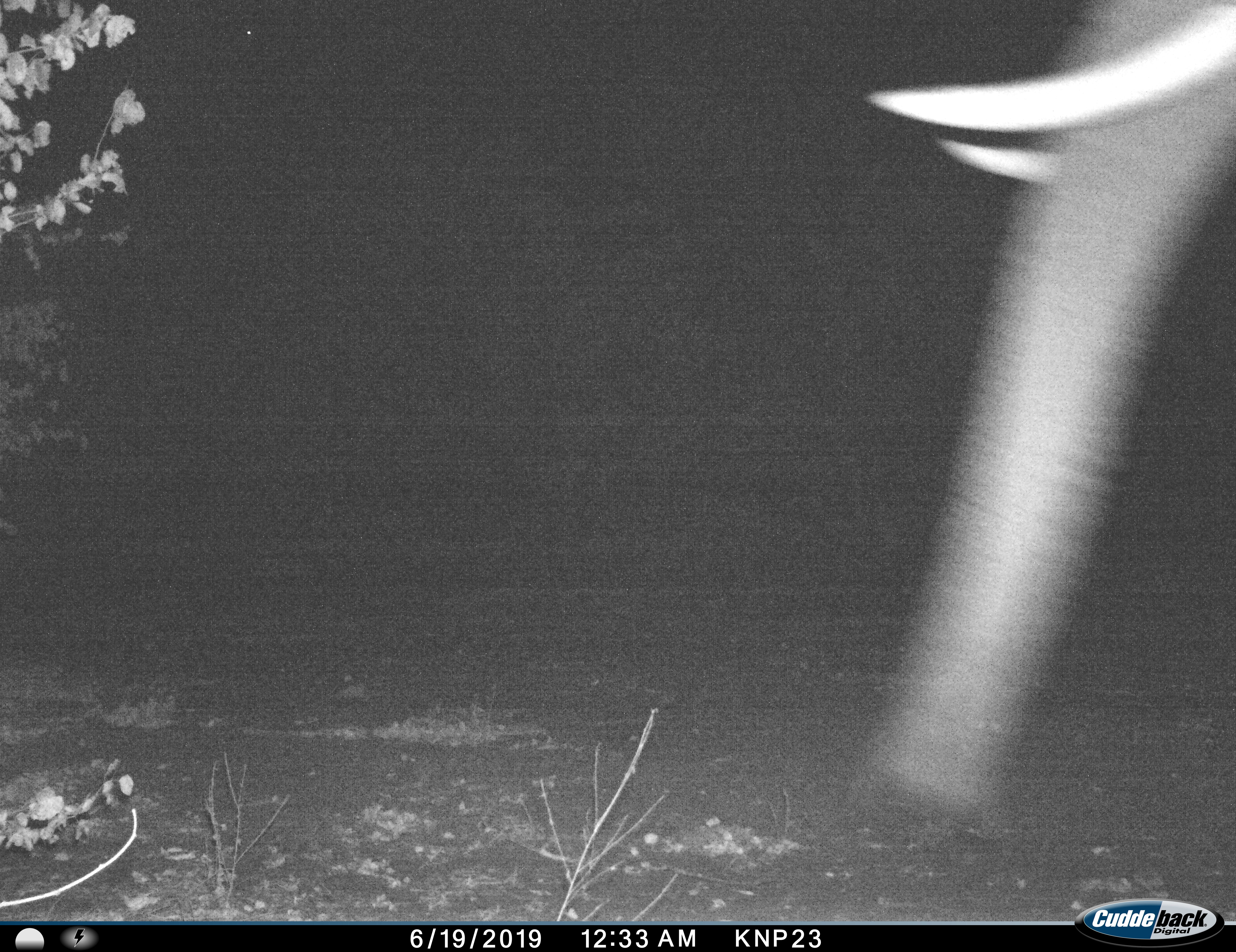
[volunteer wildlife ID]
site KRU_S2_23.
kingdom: Animalia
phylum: Chordata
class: Mammalia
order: Proboscidea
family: Elephantidae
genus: Loxodonta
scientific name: Loxodonta africana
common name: african bush elephant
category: elephant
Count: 1.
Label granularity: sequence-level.